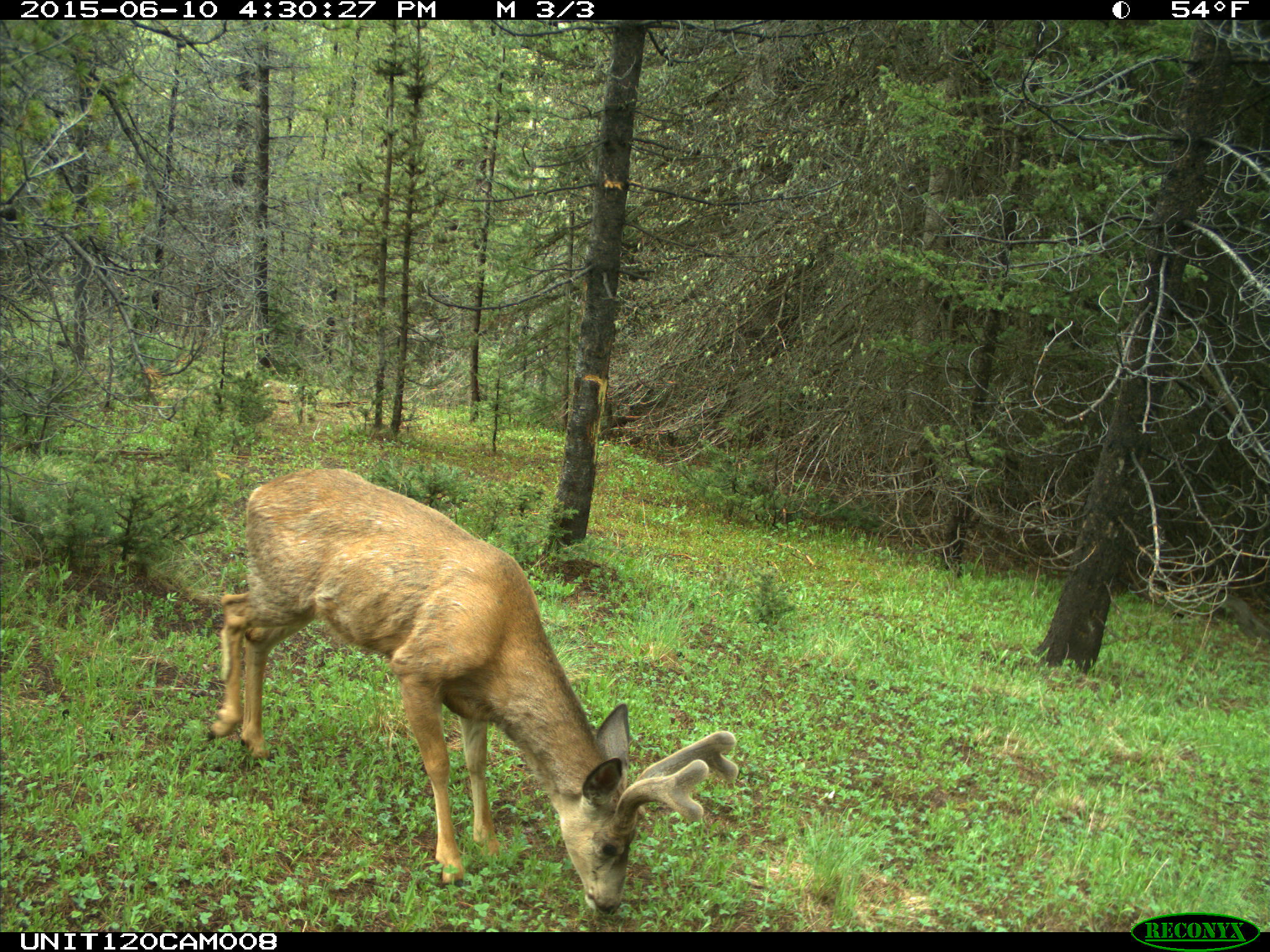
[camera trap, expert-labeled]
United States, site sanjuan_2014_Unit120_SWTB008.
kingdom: Animalia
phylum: Chordata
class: Mammalia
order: Artiodactyla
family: Cervidae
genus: Odocoileus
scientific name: Odocoileus hemionus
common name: mule deer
Odocoileus hemionus (mule deer).